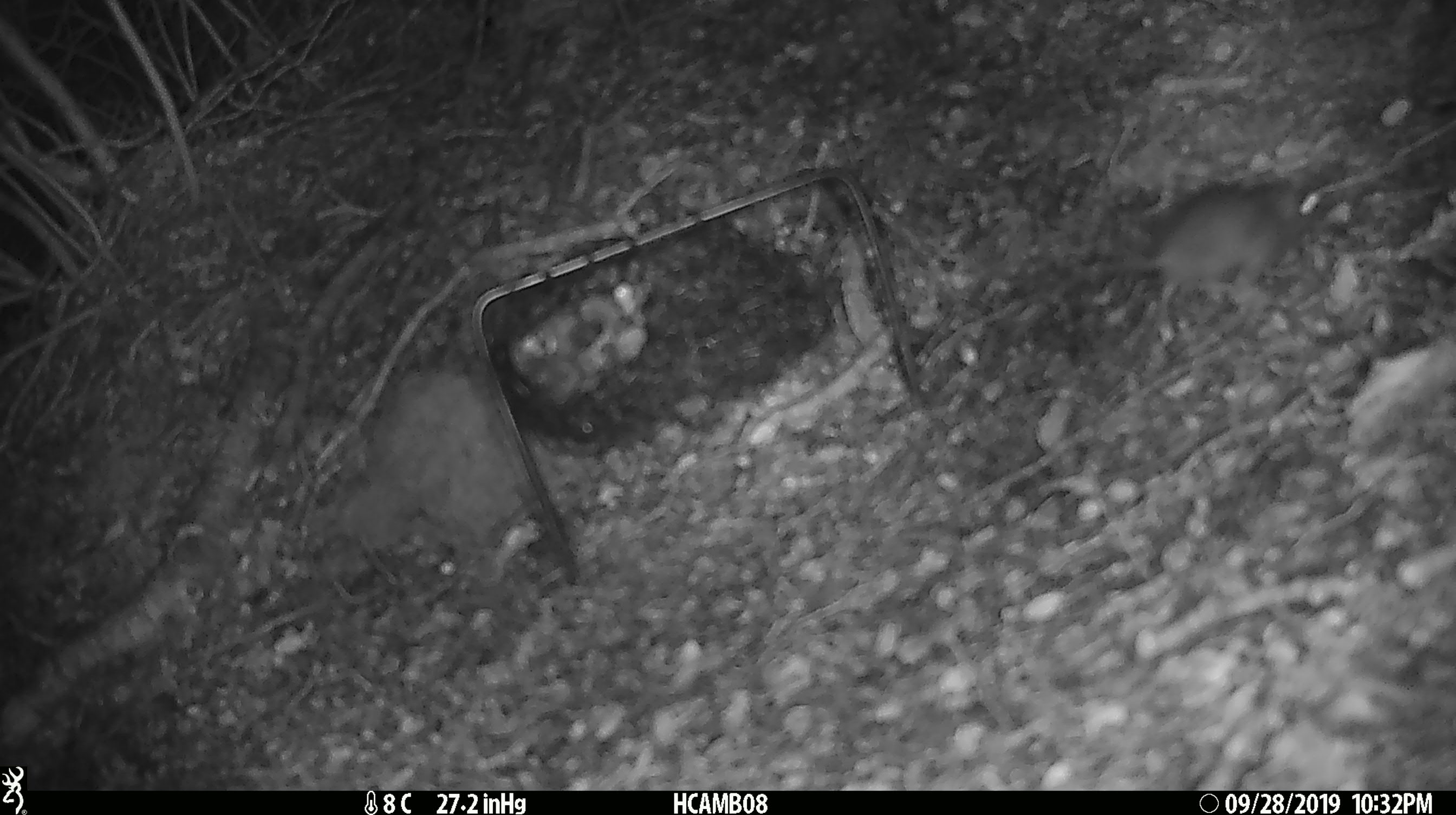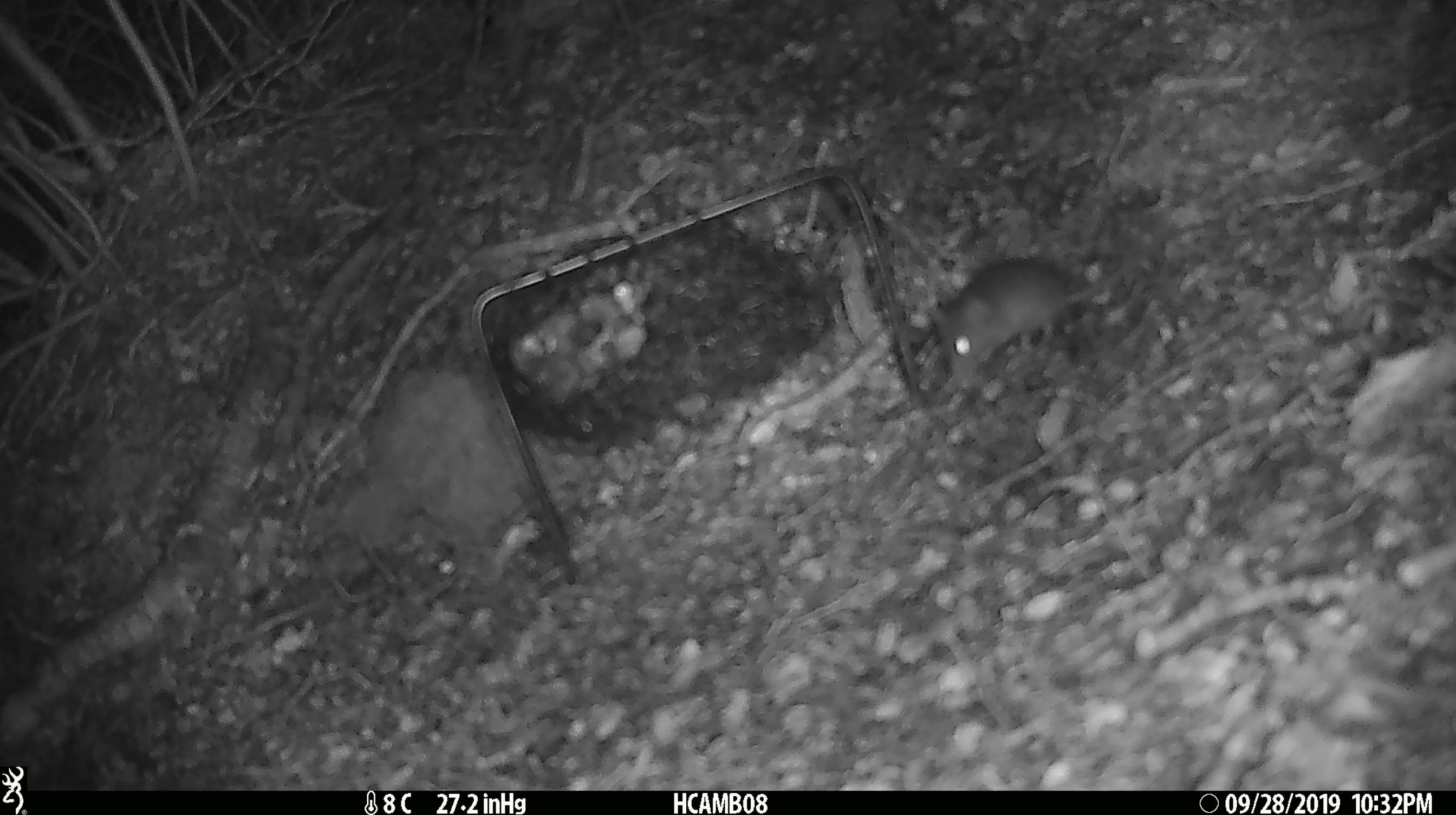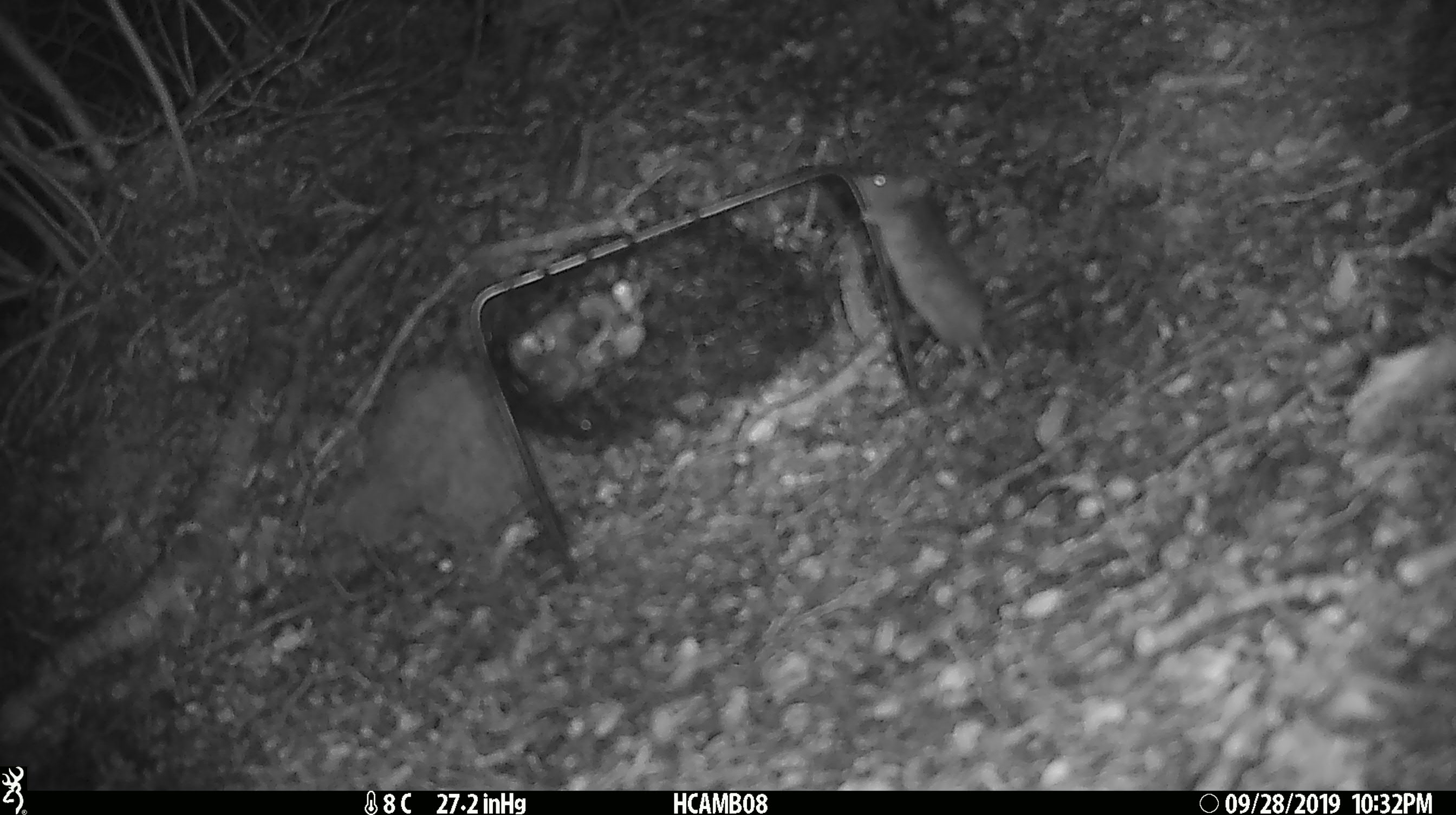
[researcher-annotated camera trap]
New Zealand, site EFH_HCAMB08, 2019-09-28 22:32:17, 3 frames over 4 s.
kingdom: Animalia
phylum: Chordata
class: Mammalia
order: Rodentia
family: Muridae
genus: Mus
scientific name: Mus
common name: mouse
Mouse (Mus).